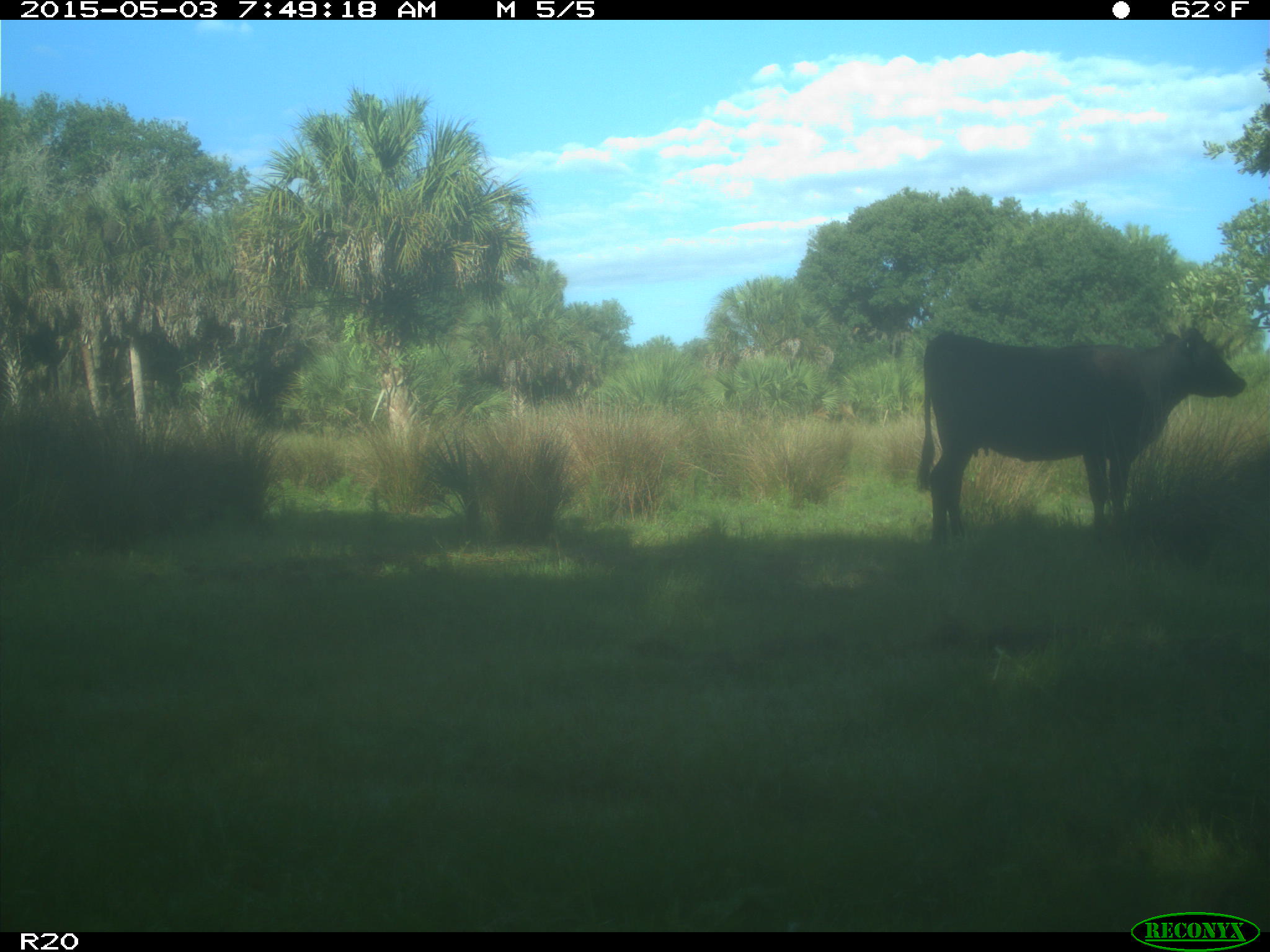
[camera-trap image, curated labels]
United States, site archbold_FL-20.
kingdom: Animalia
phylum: Chordata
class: Mammalia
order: Artiodactyla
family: Bovidae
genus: Bos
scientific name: Bos taurus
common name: domestic cow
Bos taurus (domestic cow).